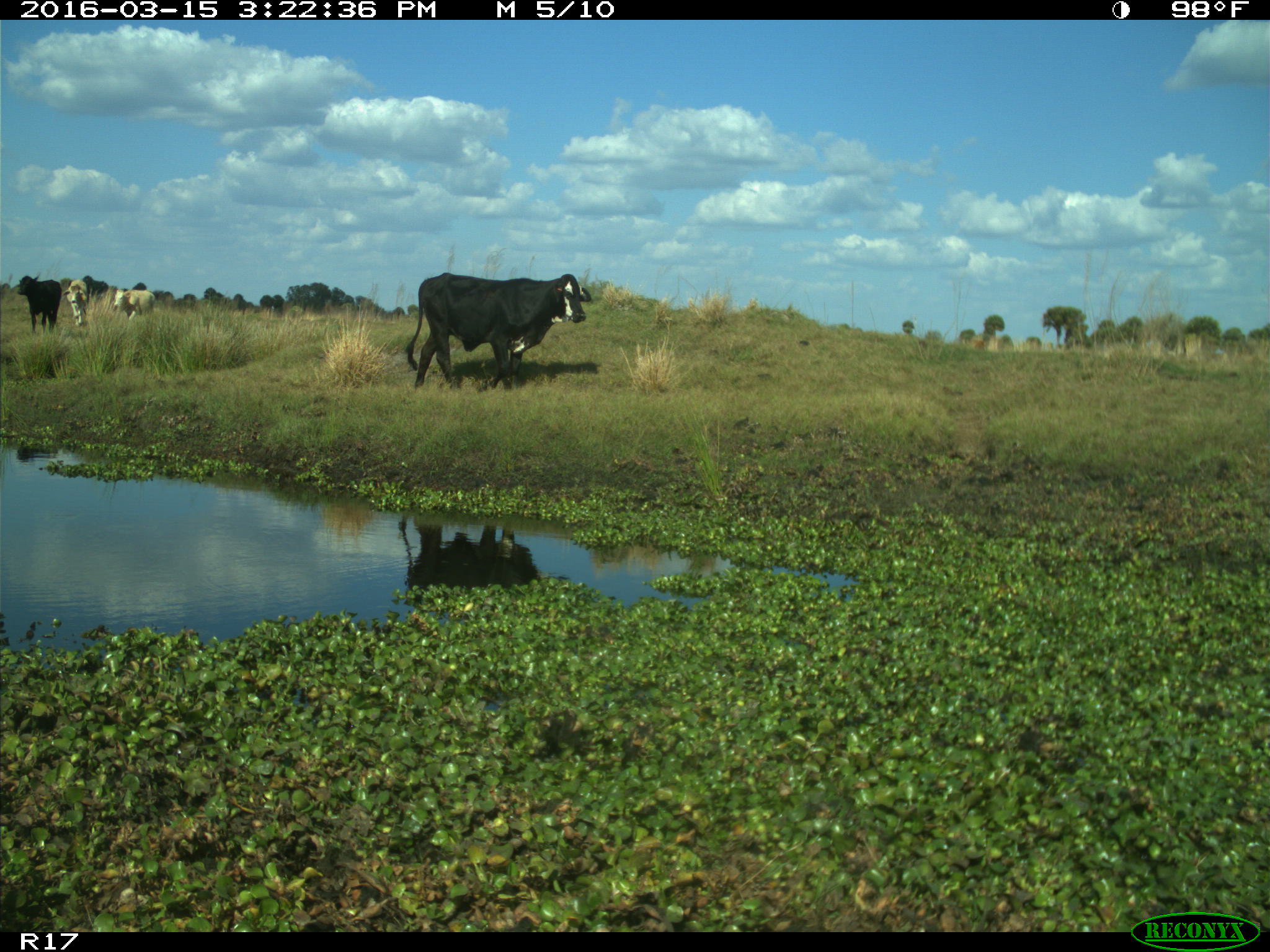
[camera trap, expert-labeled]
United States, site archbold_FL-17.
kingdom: Animalia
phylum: Chordata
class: Mammalia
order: Artiodactyla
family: Bovidae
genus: Bos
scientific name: Bos taurus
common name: domestic cow